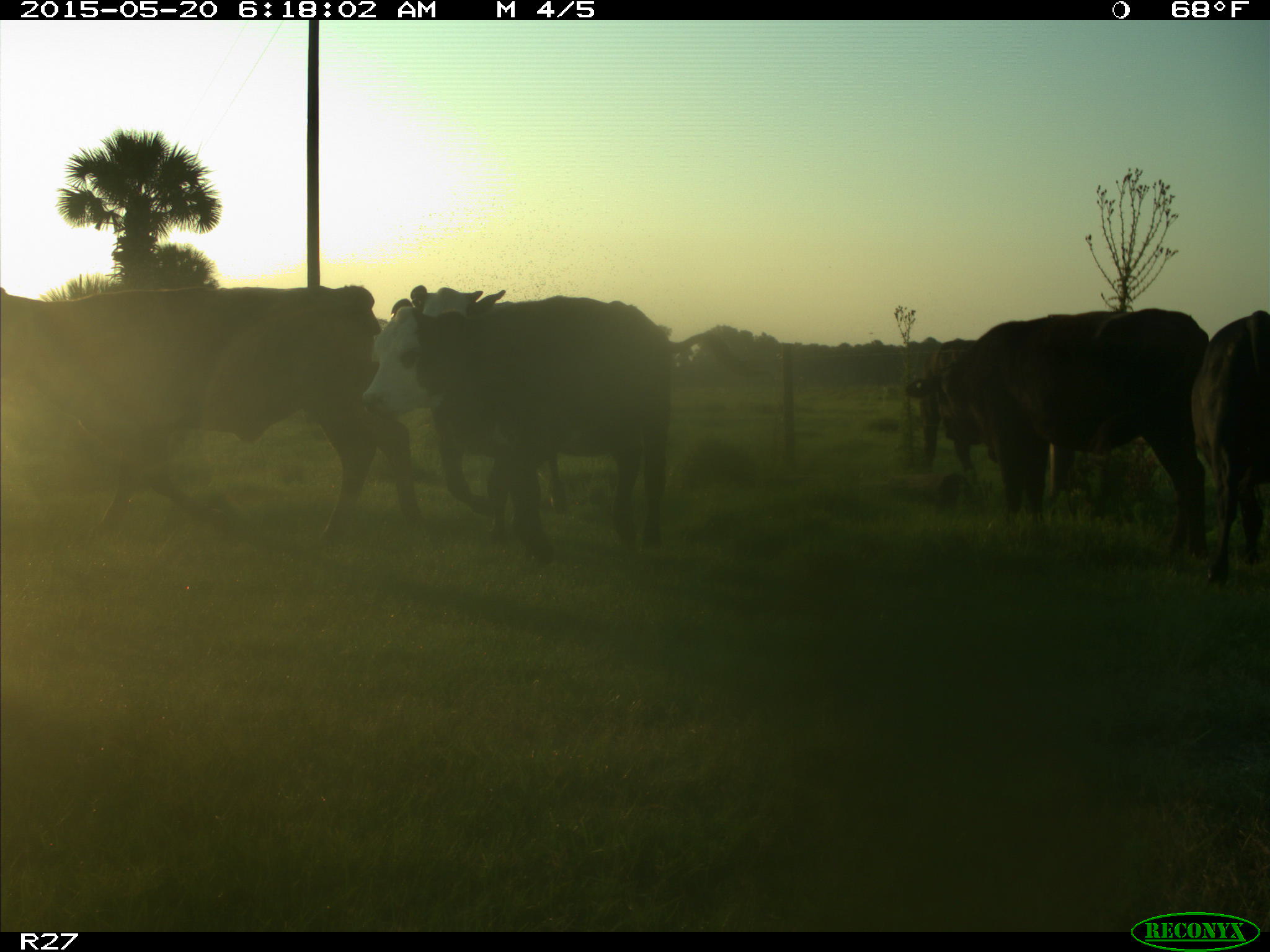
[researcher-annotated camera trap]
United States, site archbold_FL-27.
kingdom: Animalia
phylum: Chordata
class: Mammalia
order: Artiodactyla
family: Bovidae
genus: Bos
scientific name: Bos taurus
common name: domestic cow